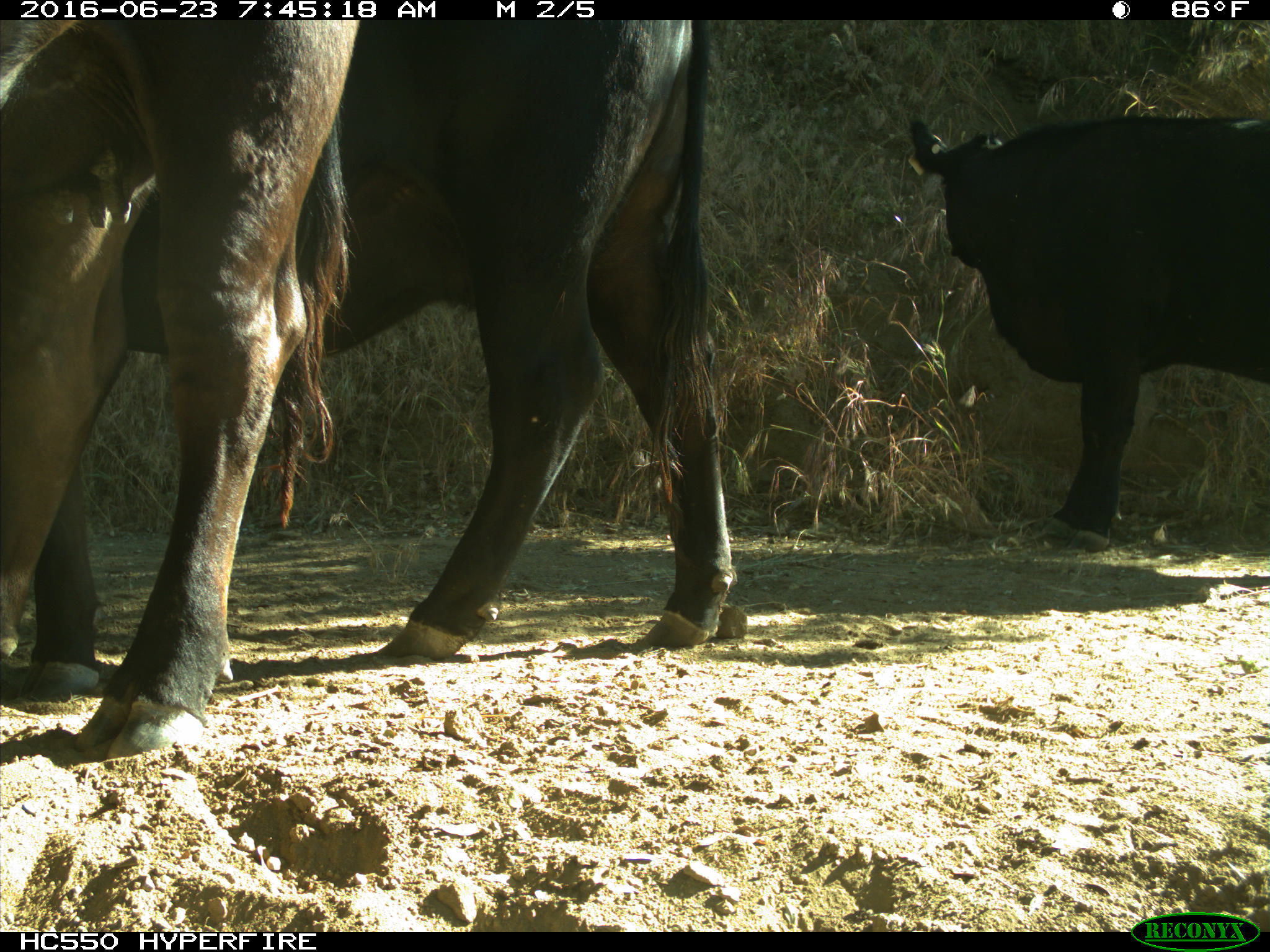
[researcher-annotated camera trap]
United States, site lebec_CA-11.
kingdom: Animalia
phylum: Chordata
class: Mammalia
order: Artiodactyla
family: Bovidae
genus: Bos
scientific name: Bos taurus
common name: domestic cow